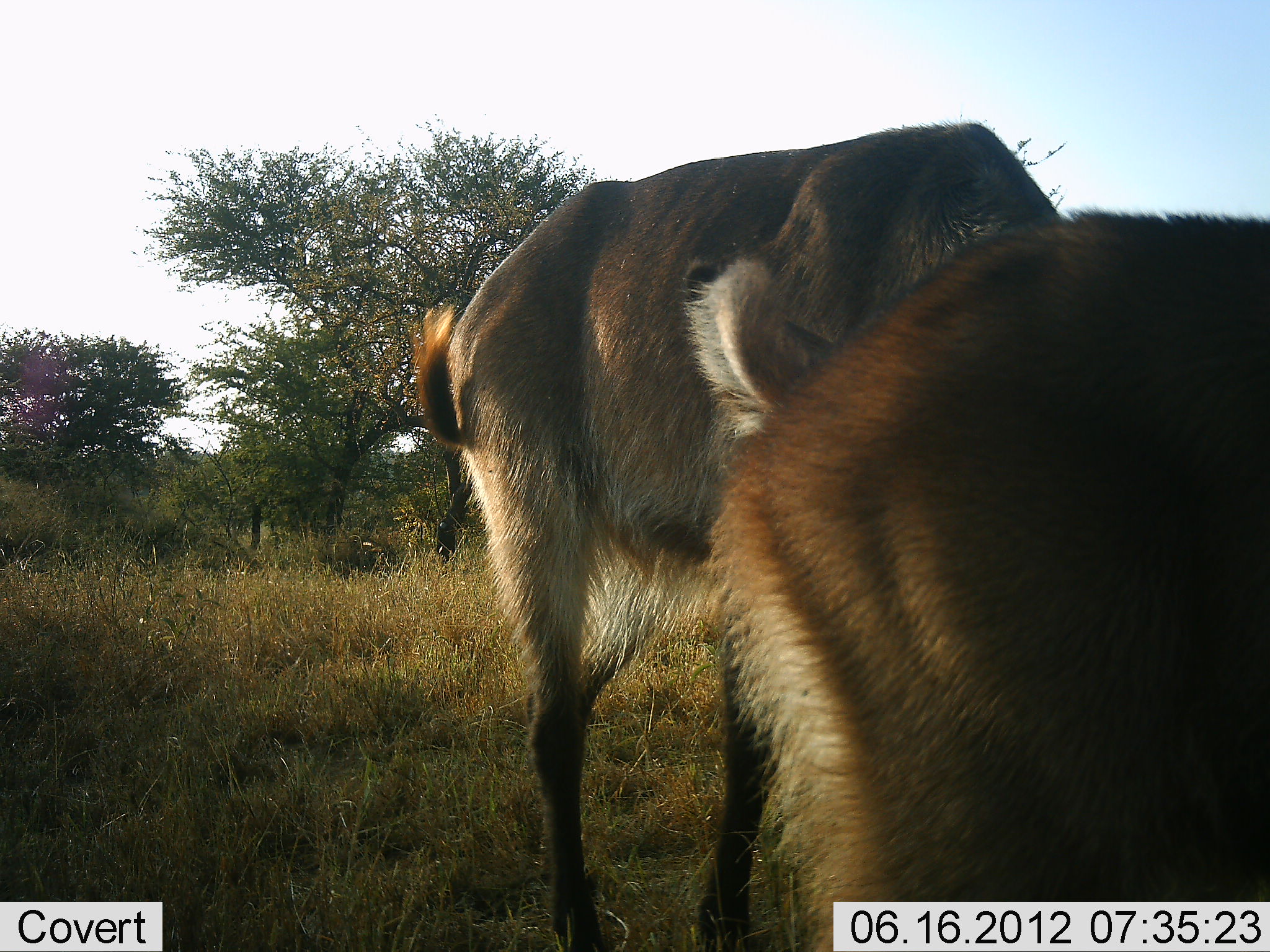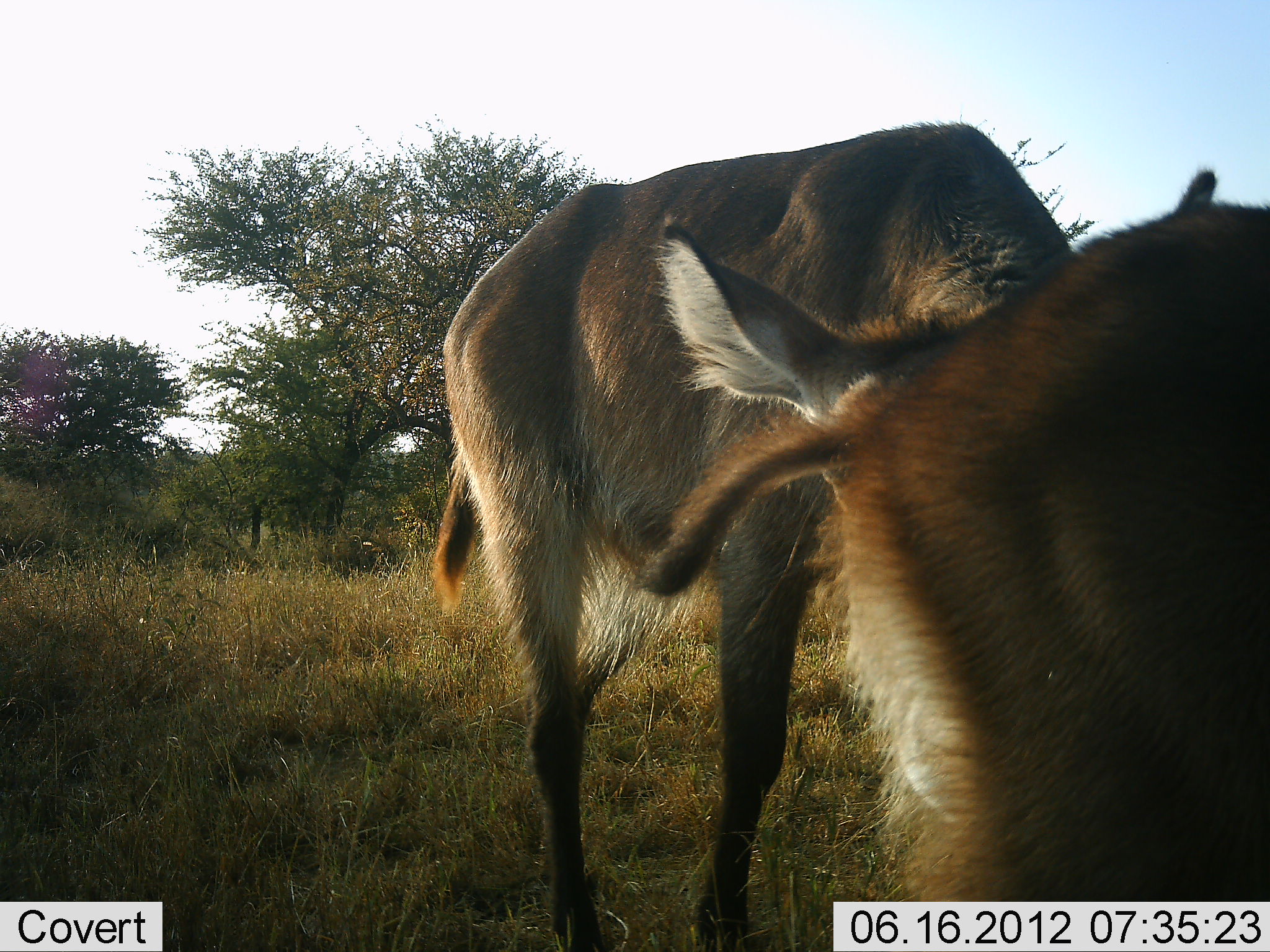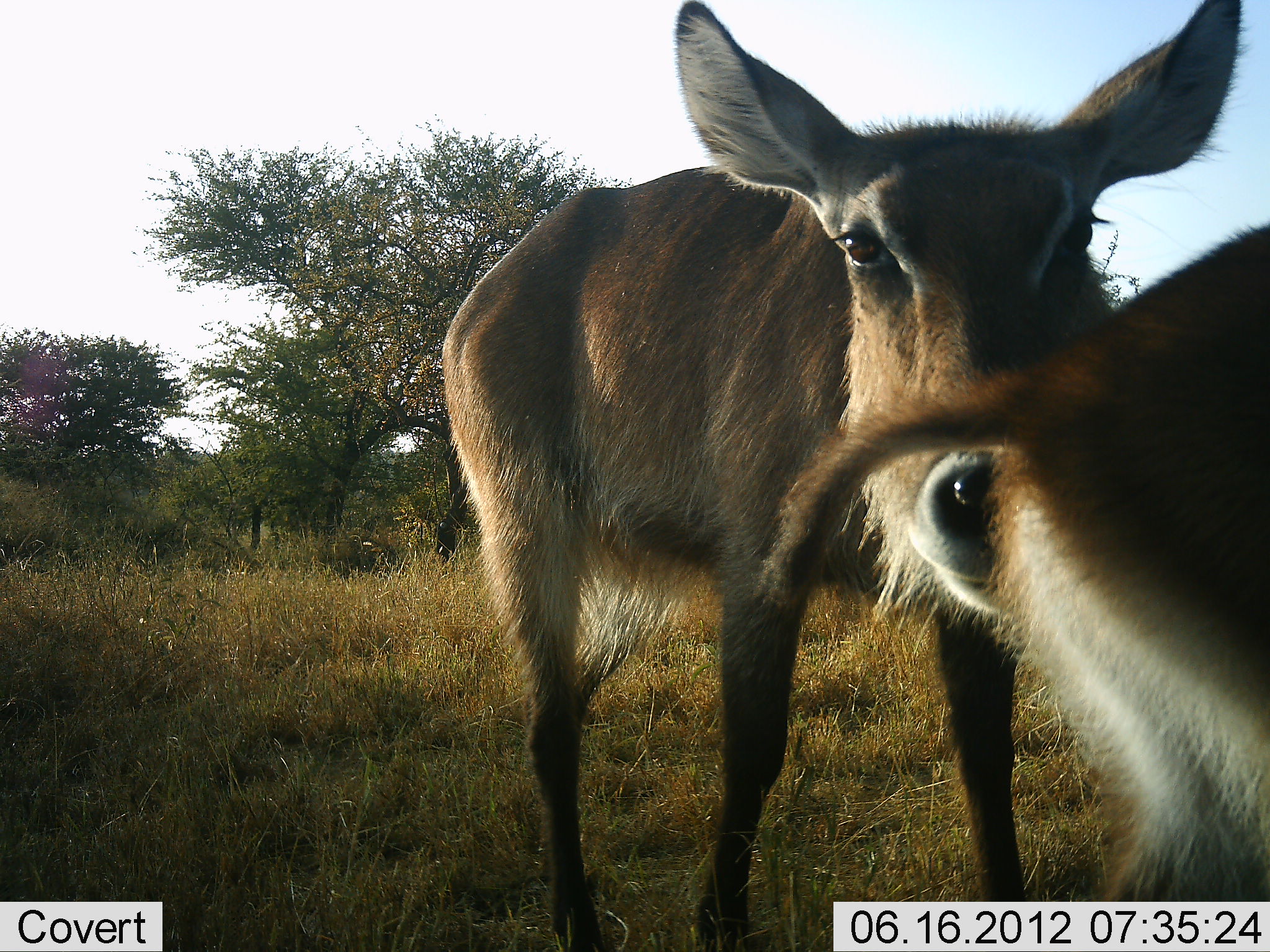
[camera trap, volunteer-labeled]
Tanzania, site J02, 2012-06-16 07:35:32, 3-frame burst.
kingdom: Animalia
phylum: Chordata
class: Mammalia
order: Artiodactyla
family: Bovidae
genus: Kobus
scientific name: Kobus ellipsiprymnus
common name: waterbuck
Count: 2.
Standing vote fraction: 70%.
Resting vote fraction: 0%.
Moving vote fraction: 20%.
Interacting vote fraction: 10%.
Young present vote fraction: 30%.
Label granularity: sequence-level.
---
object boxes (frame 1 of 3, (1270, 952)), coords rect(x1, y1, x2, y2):
animal: rect(408, 119, 1065, 952); rect(696, 204, 1270, 952)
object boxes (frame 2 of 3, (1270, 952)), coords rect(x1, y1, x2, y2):
animal: rect(427, 120, 1225, 952); rect(631, 201, 1270, 902)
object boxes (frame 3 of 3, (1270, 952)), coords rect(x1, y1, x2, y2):
animal: rect(435, 0, 1249, 867); rect(755, 223, 1270, 868)